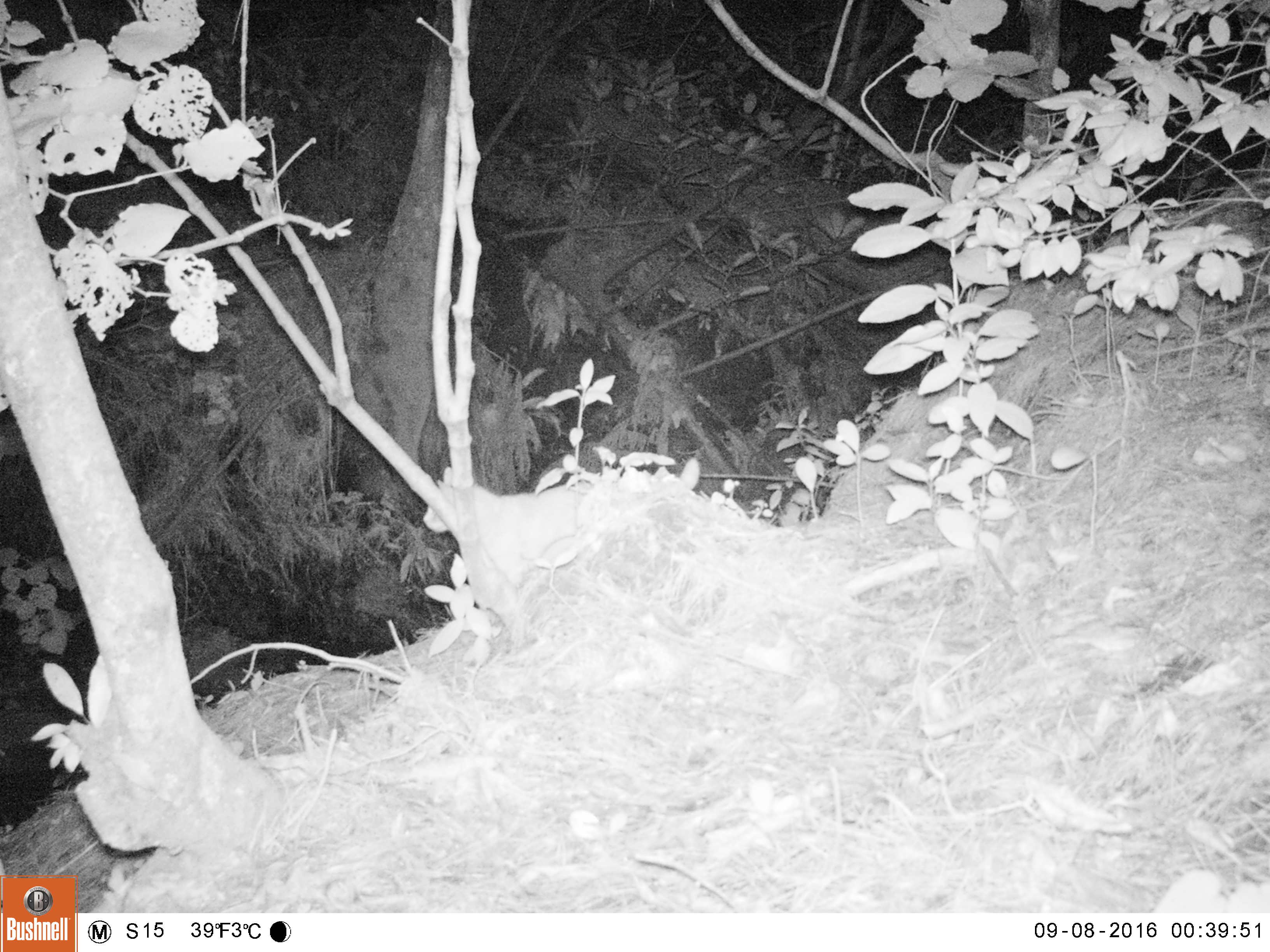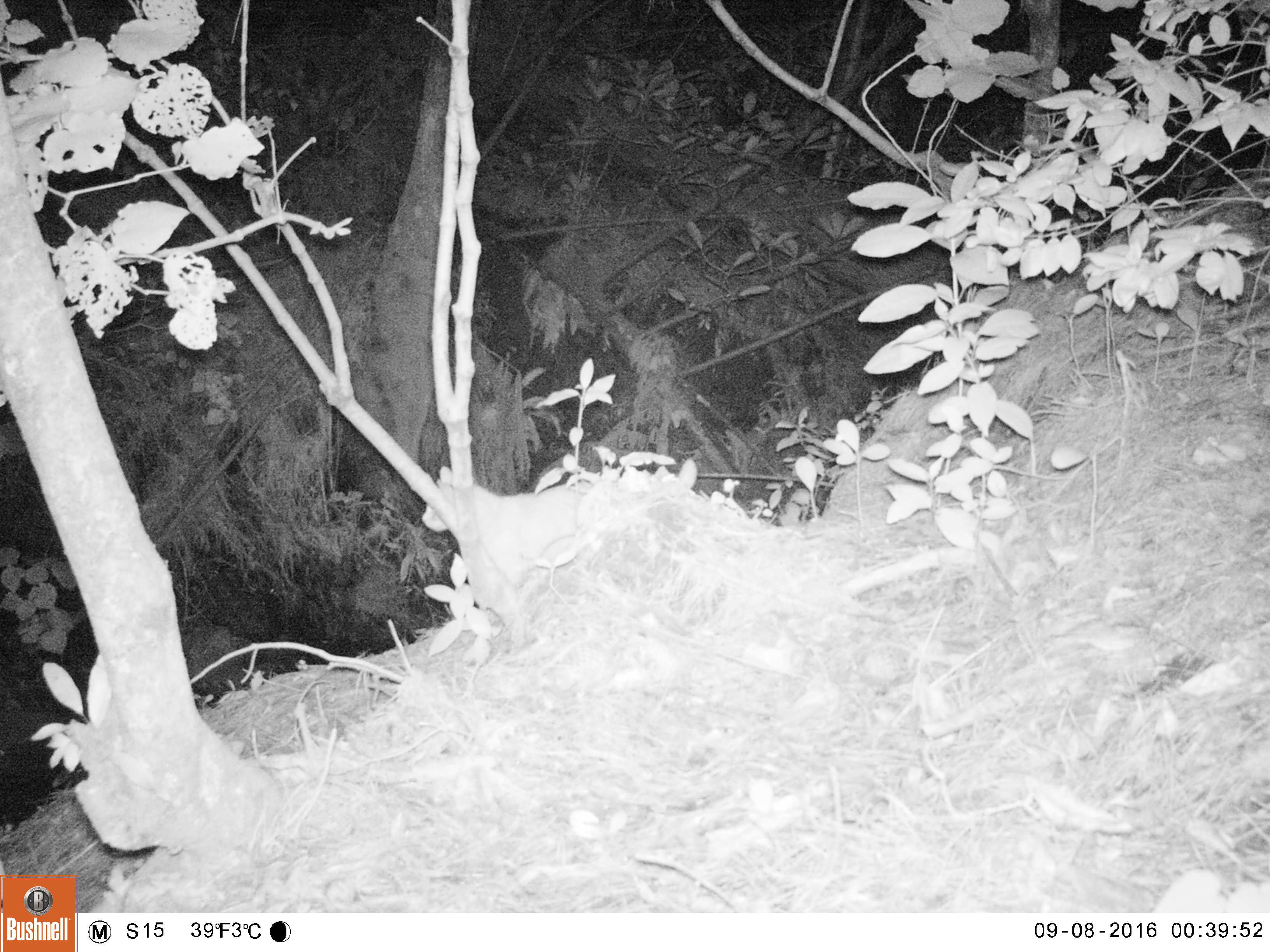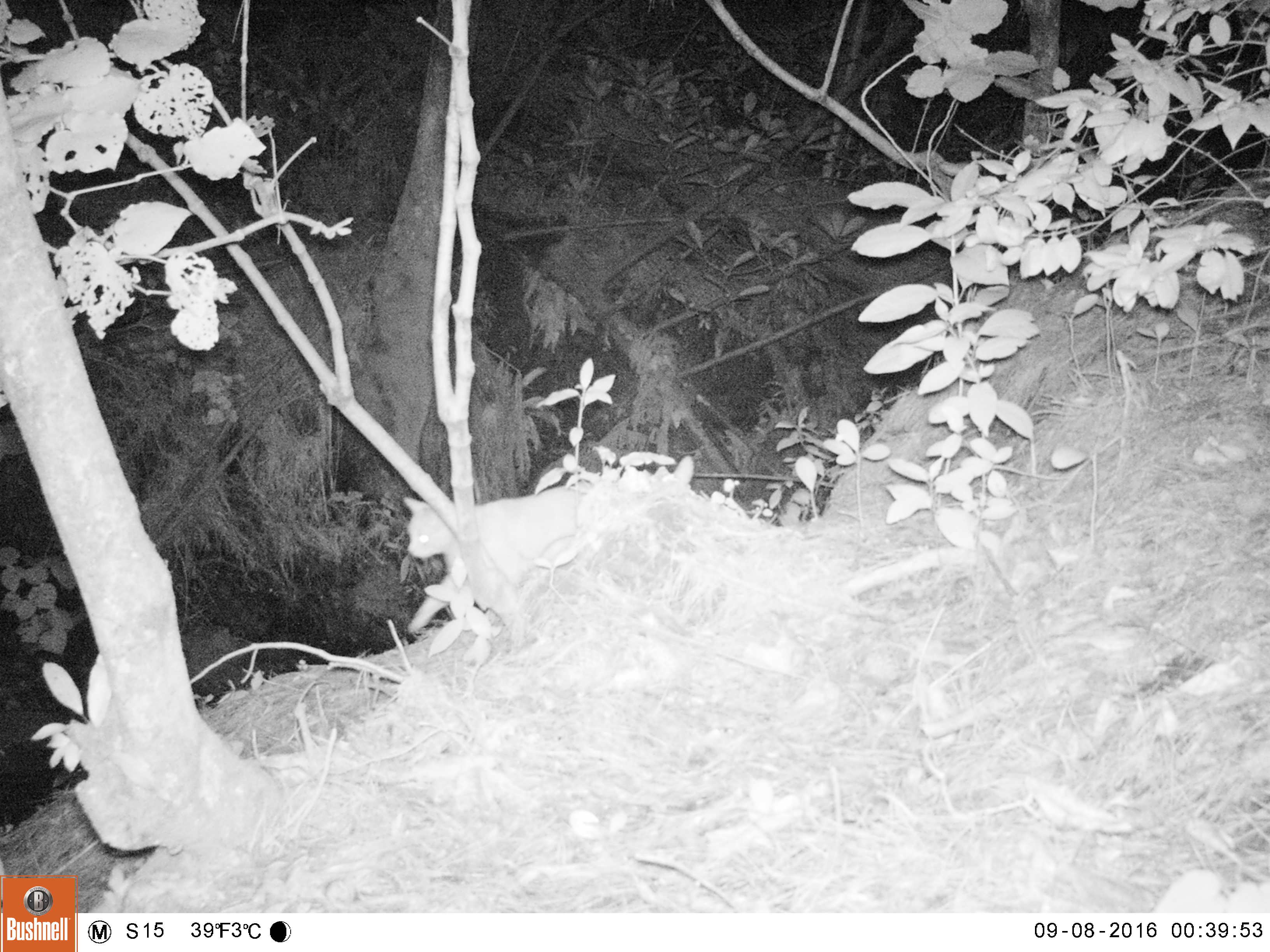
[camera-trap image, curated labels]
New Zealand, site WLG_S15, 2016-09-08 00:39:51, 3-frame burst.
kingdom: Animalia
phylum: Chordata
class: Mammalia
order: Carnivora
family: Felidae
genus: Felis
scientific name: Felis catus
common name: domestic cat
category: cat